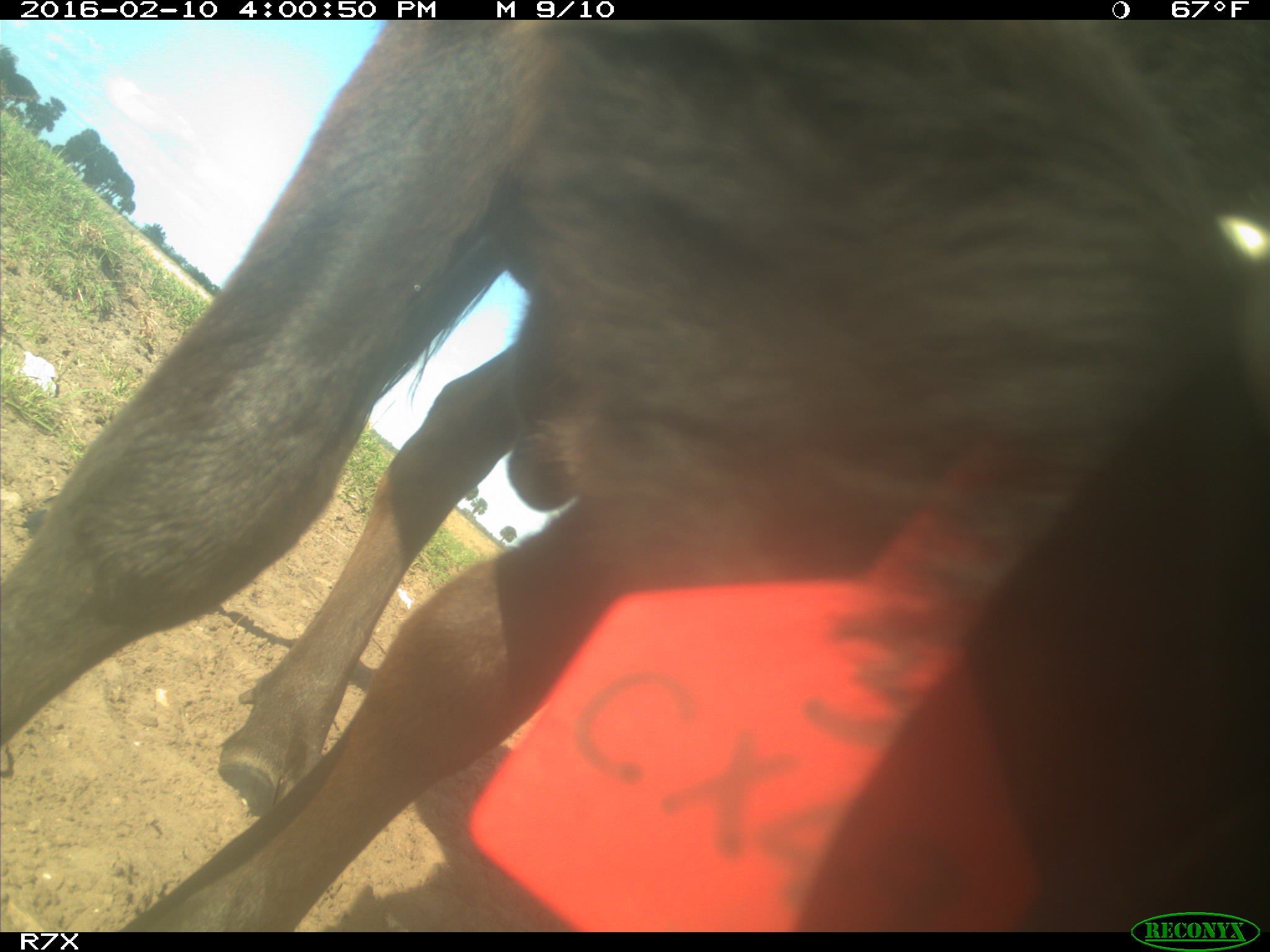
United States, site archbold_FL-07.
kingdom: Animalia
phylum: Chordata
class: Mammalia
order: Artiodactyla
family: Bovidae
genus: Bos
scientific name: Bos taurus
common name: domestic cow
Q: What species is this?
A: Bos taurus (domestic cow).